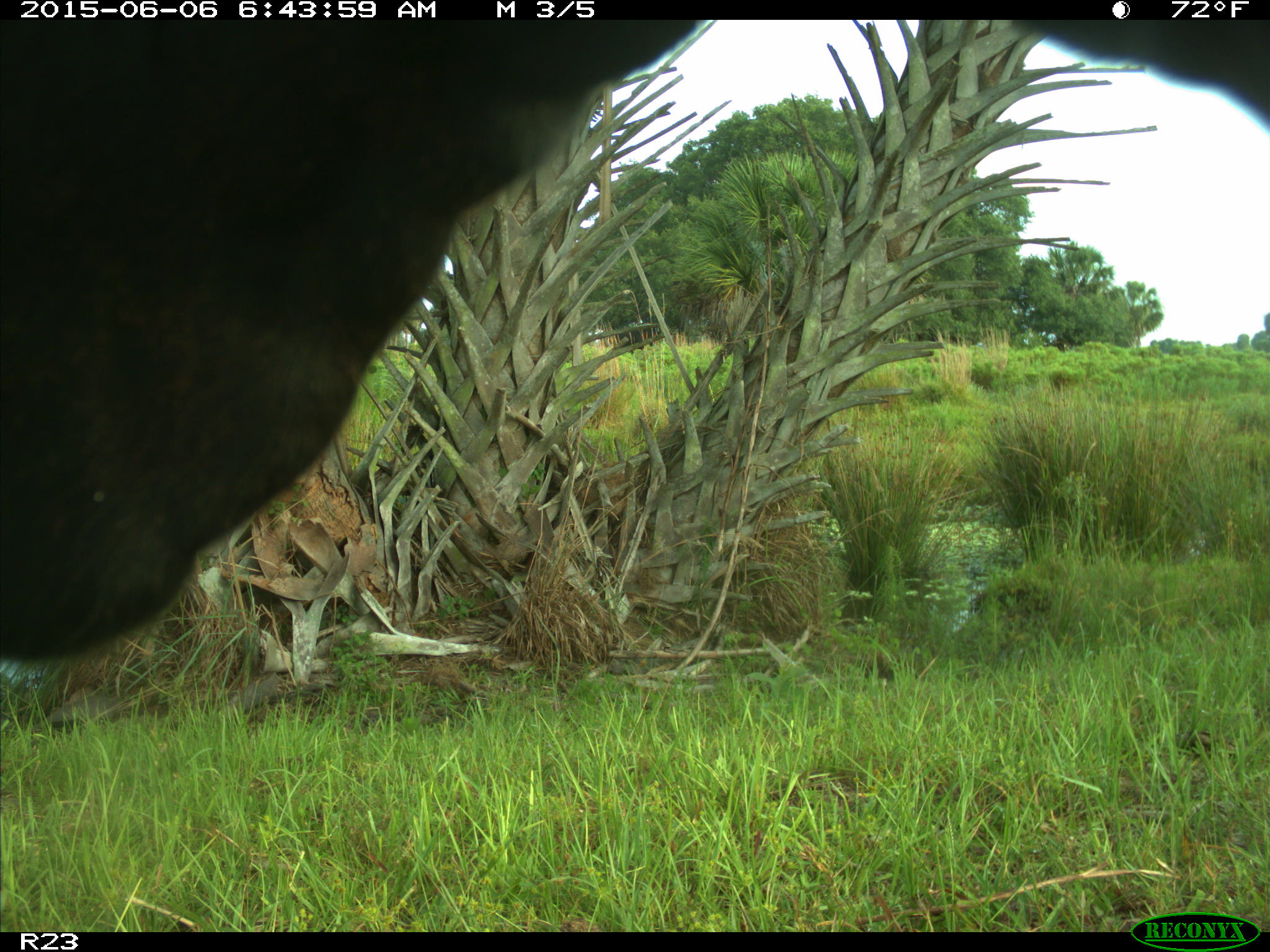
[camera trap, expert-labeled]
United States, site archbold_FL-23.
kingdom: Animalia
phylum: Chordata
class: Mammalia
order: Artiodactyla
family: Bovidae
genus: Bos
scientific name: Bos taurus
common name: domestic cow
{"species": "Bos taurus (domestic cow)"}